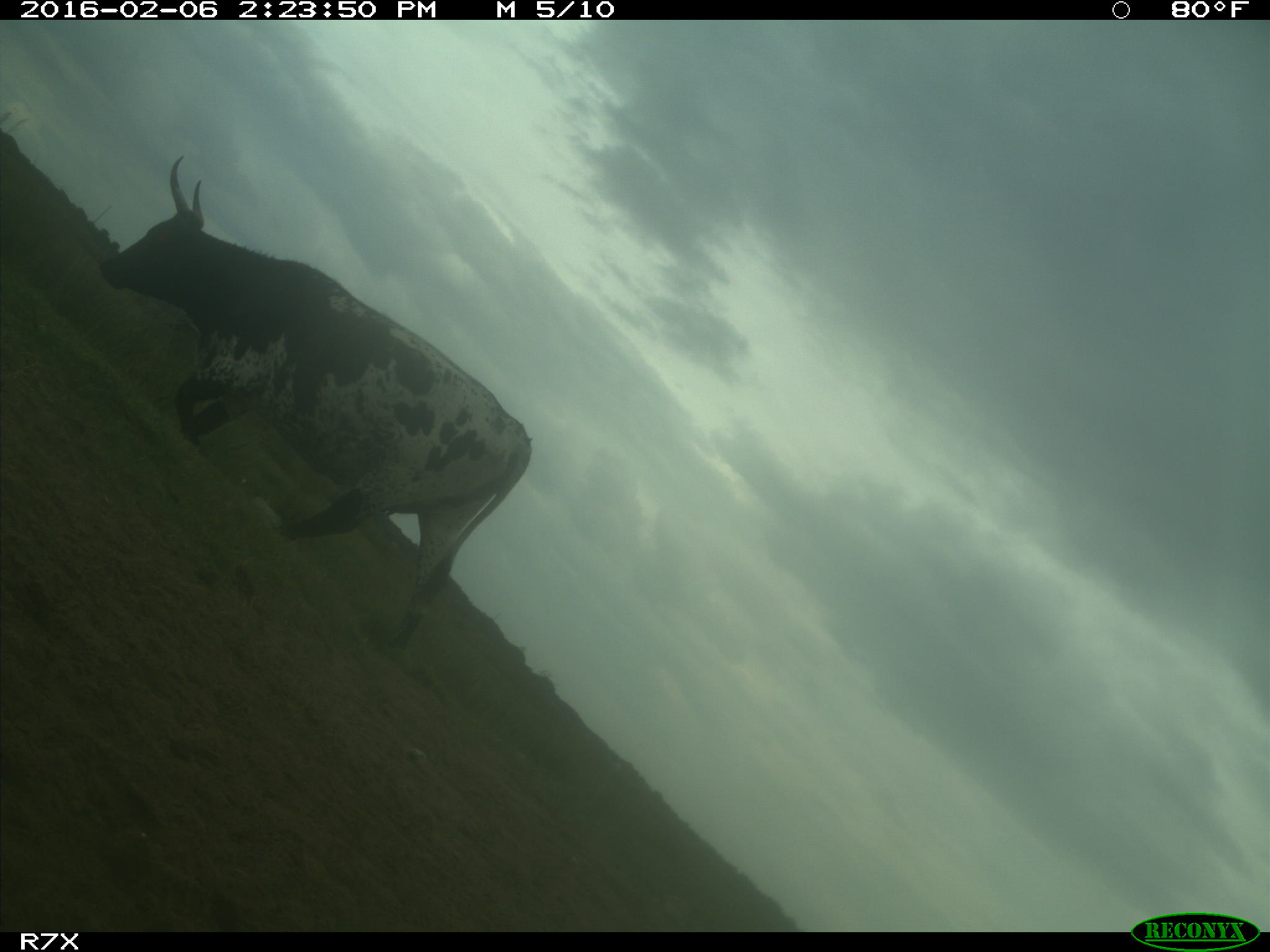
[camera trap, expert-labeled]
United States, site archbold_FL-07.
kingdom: Animalia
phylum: Chordata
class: Mammalia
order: Artiodactyla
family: Bovidae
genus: Bos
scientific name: Bos taurus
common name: domestic cow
Bos taurus (domestic cow).